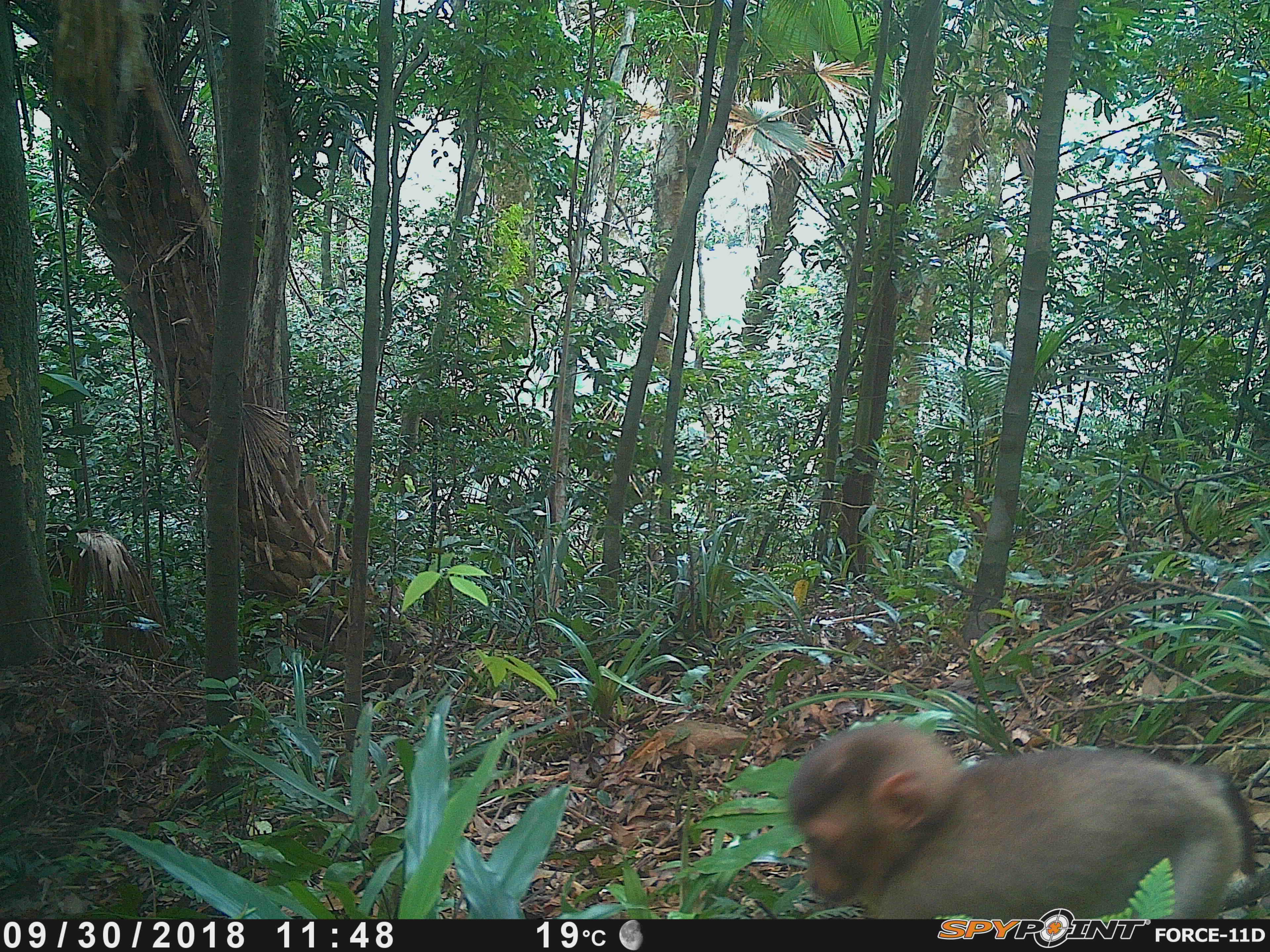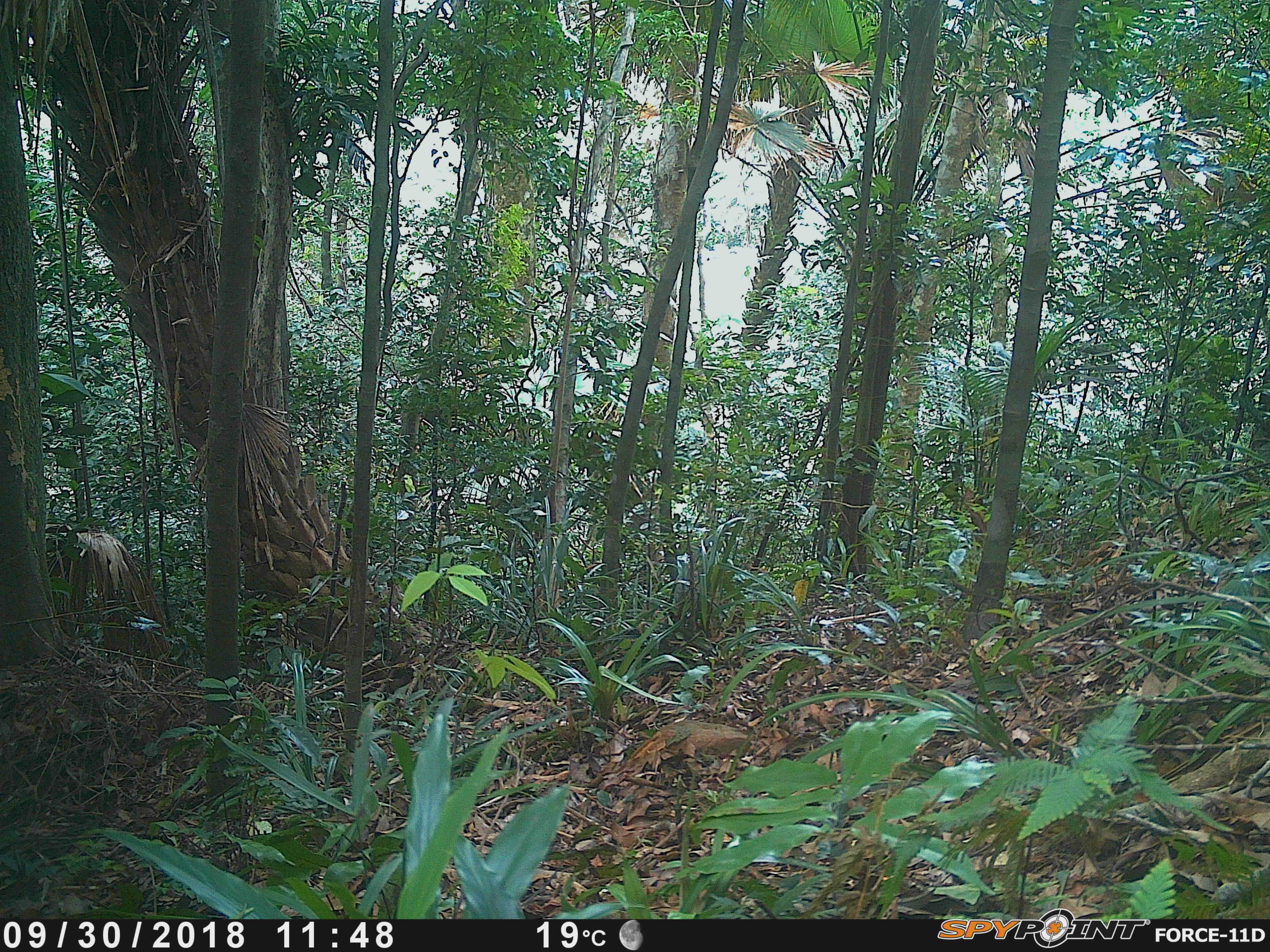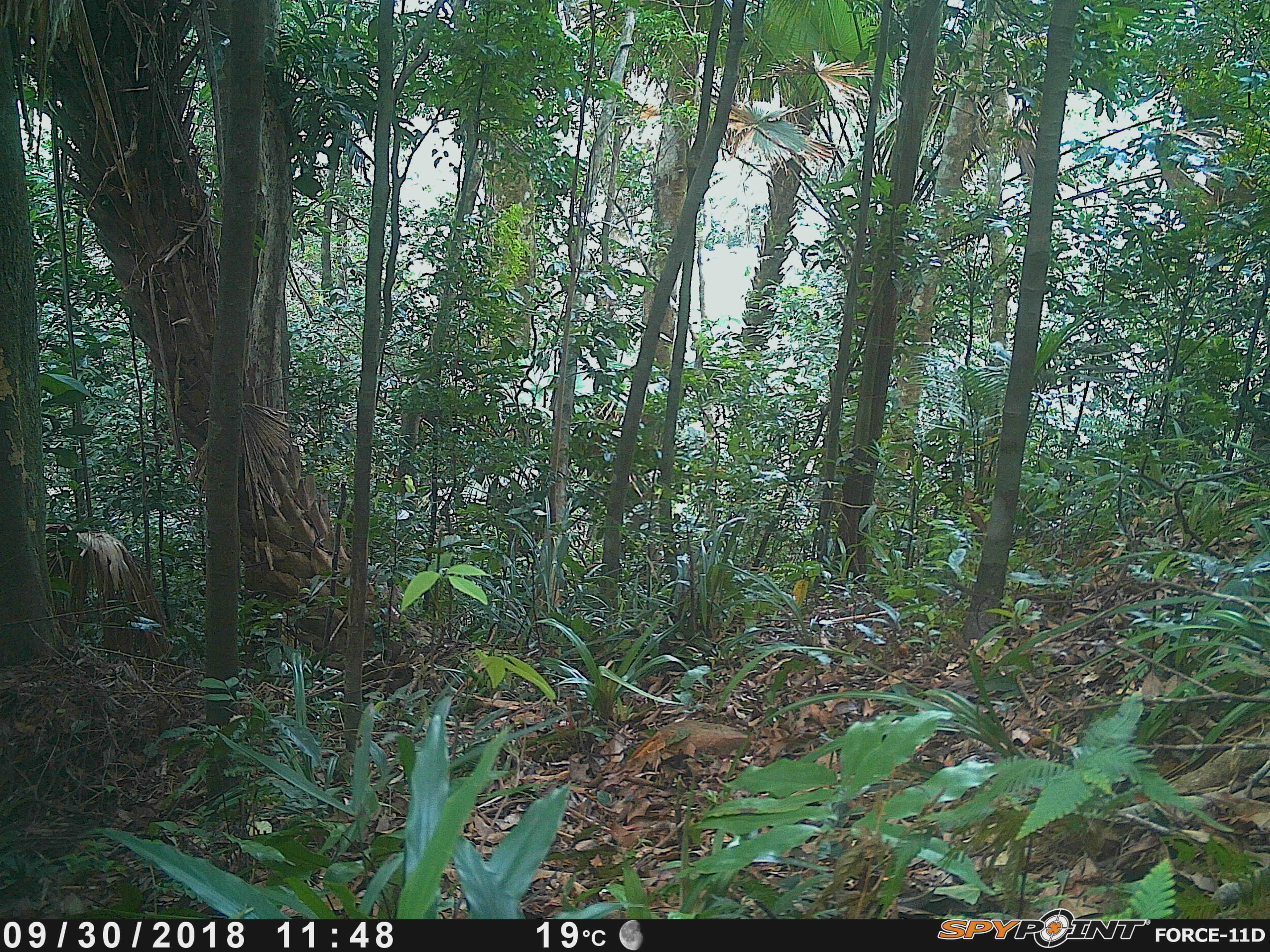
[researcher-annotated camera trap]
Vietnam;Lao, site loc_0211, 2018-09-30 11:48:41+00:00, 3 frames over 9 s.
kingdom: Animalia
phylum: Chordata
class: Mammalia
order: Primates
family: Cercopithecidae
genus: Macaca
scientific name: Macaca nemestrina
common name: pig-tailed macaque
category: pig tailed macaque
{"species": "pig tailed macaque (pig-tailed macaque) (Macaca nemestrina)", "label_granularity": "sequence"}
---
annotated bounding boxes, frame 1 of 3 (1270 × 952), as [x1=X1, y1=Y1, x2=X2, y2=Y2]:
pig tailed macaque: [x1=784, y1=720, x2=1257, y2=919]